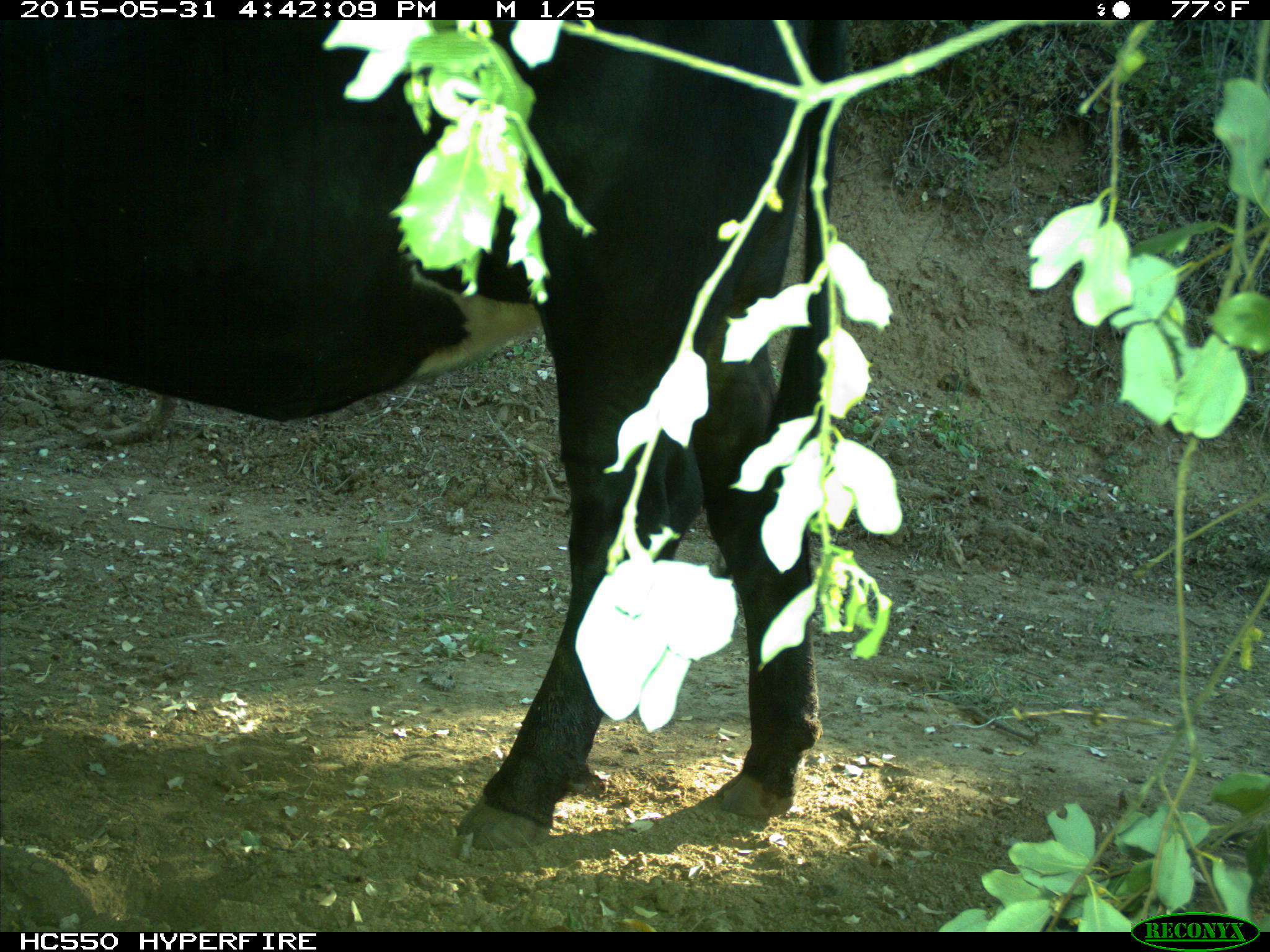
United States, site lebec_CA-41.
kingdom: Animalia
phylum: Chordata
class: Mammalia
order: Artiodactyla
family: Bovidae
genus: Bos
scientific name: Bos taurus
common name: domestic cow